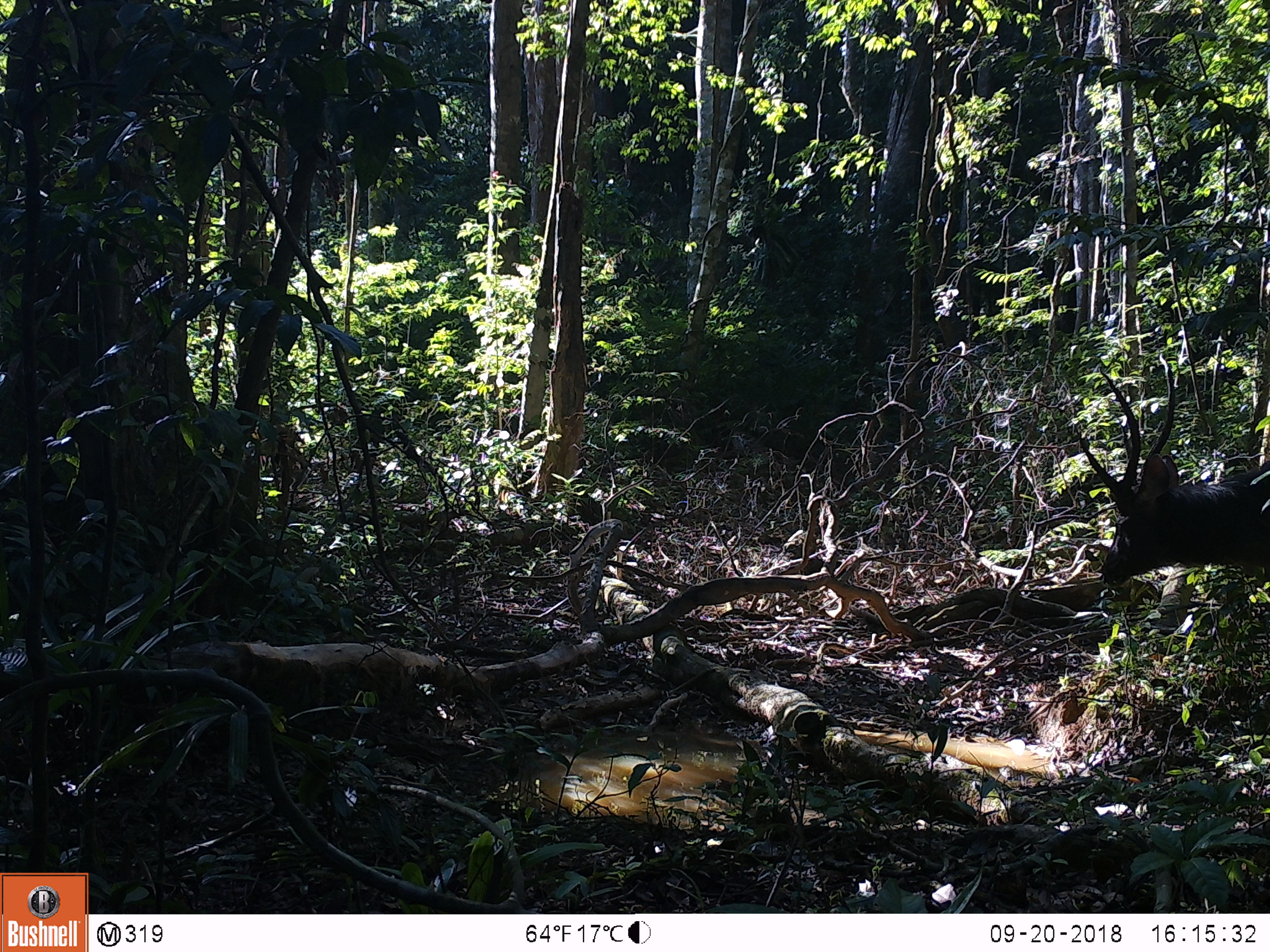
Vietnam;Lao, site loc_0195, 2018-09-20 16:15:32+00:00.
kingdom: Animalia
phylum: Chordata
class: Mammalia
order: Artiodactyla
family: Cervidae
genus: Rusa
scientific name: Rusa unicolor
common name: sambar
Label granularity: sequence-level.